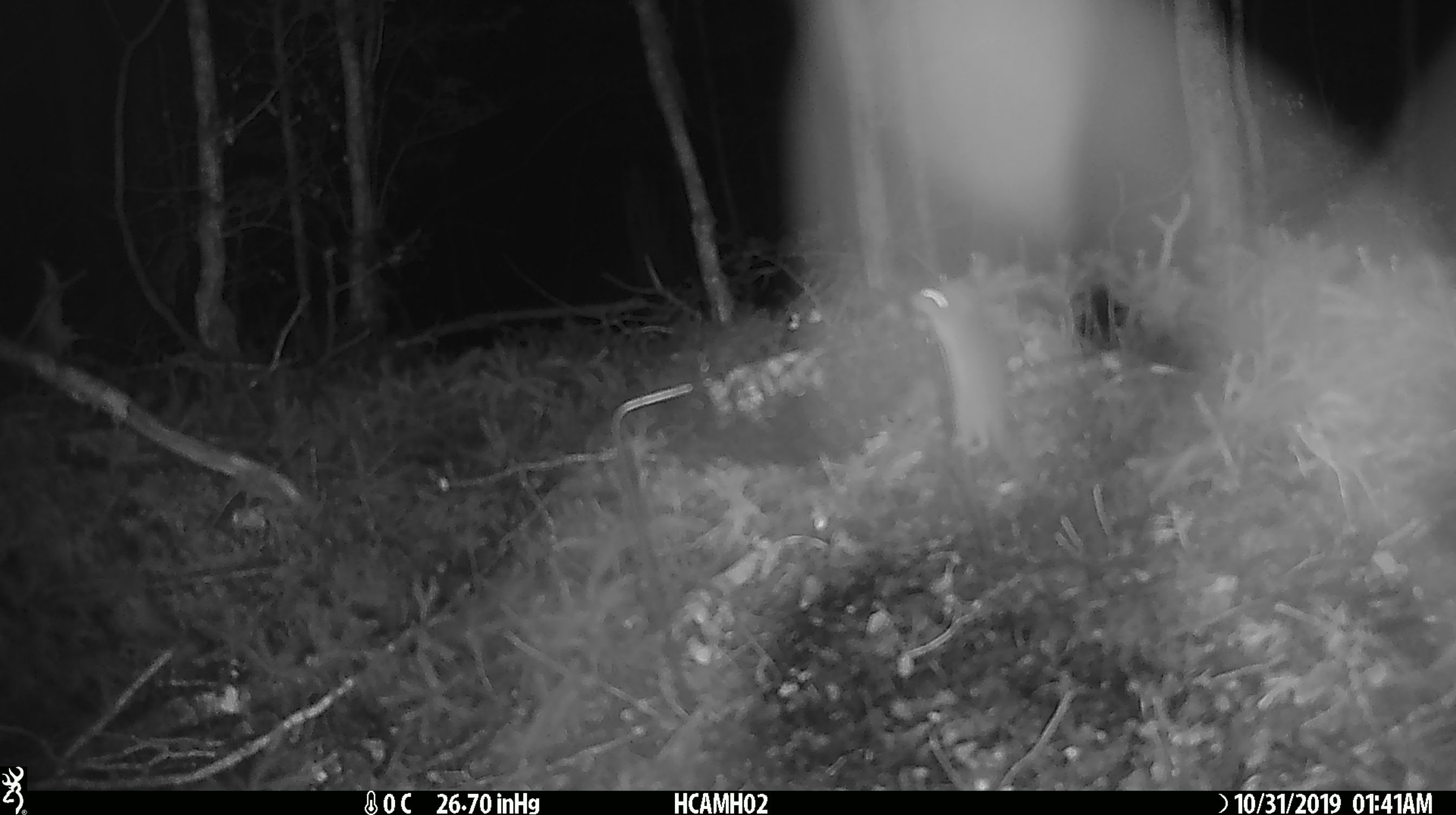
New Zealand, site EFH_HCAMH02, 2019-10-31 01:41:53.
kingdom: Animalia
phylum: Chordata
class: Mammalia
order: Rodentia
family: Muridae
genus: Mus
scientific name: Mus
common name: mouse